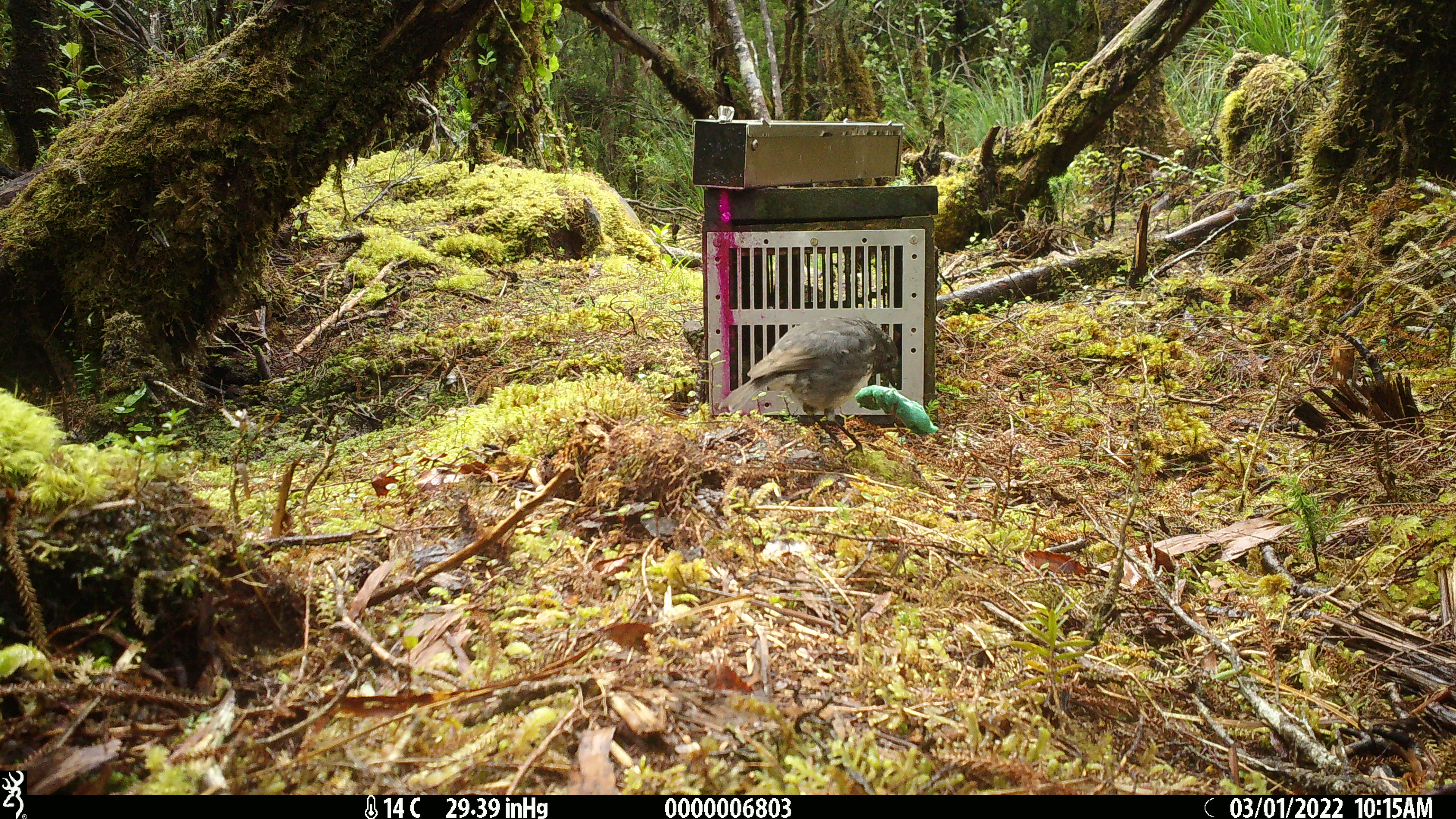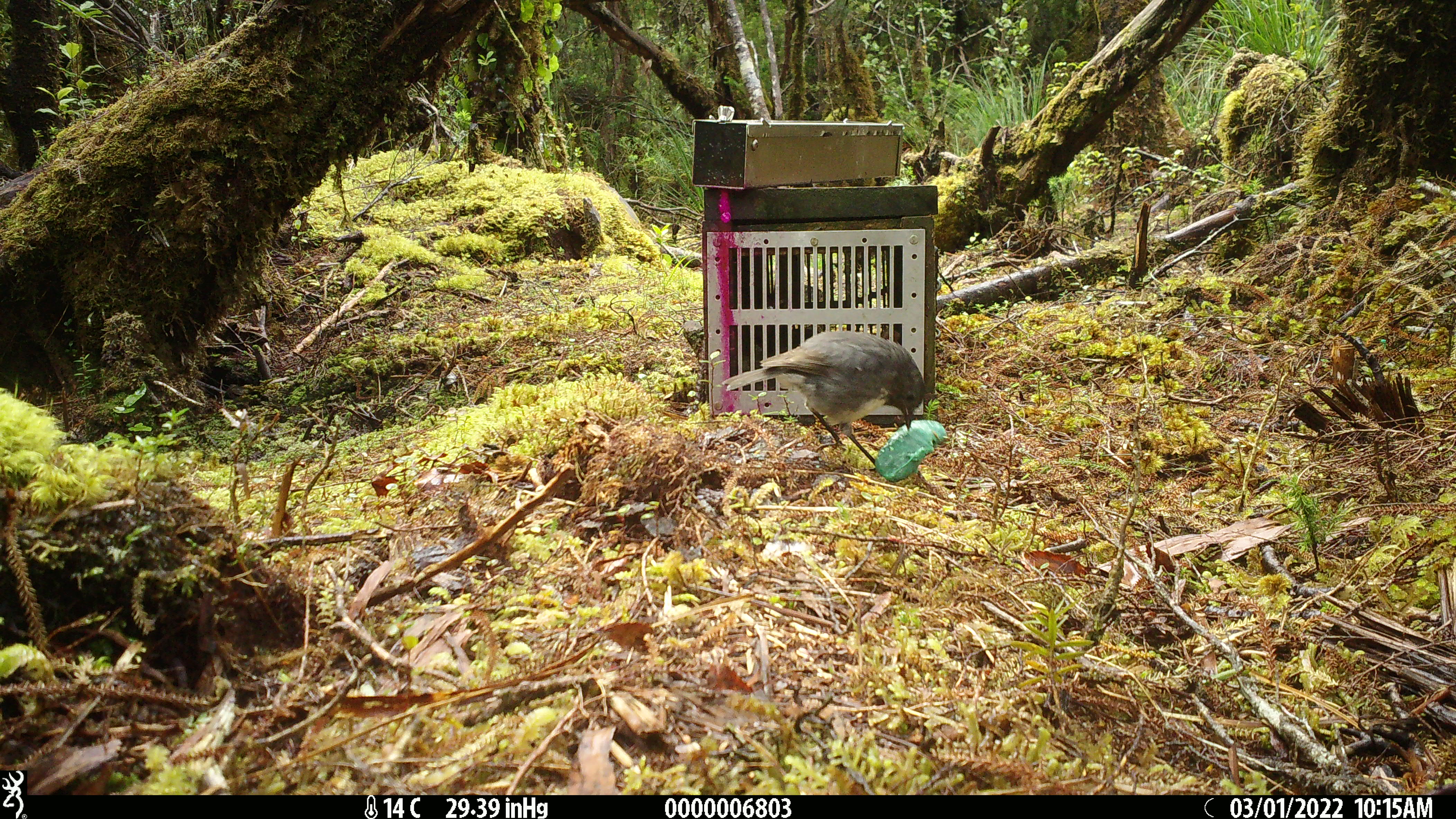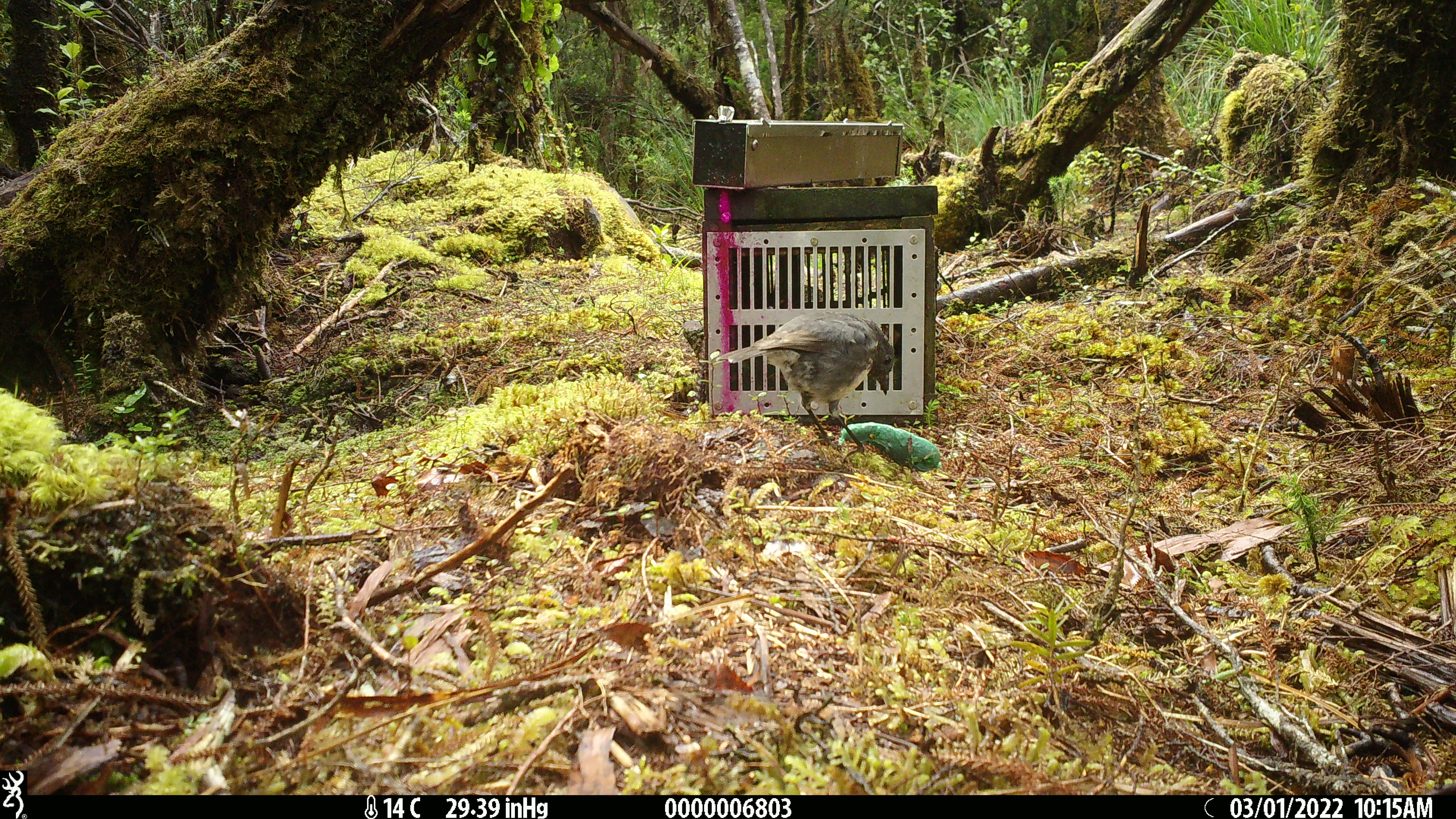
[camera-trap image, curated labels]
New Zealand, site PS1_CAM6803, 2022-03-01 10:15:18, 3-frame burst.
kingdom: Animalia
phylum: Chordata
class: Aves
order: Passeriformes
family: Petroicidae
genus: Petroica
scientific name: Petroica australis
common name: new zealand robin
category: robin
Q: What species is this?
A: Robin (new zealand robin) (Petroica australis).